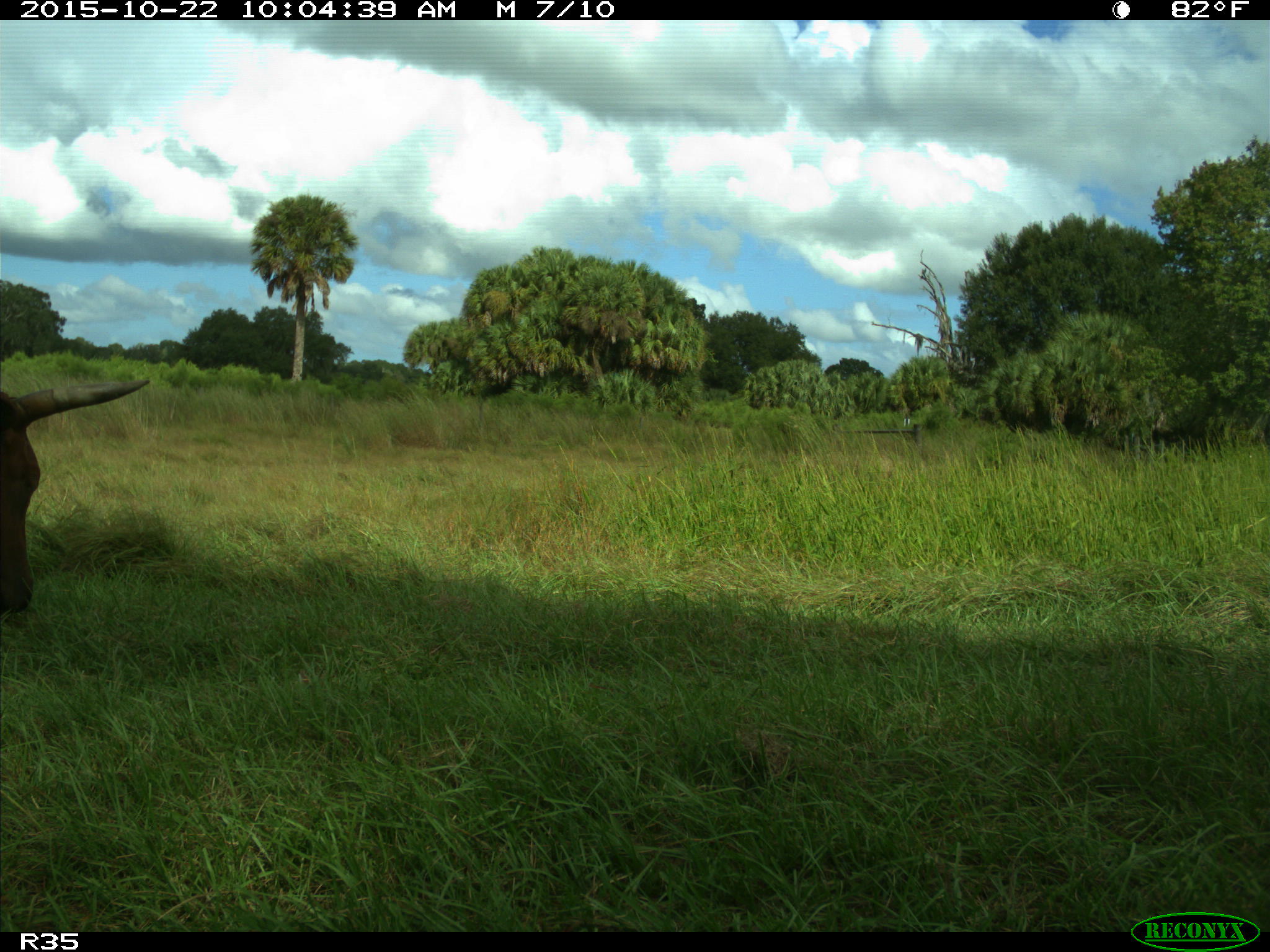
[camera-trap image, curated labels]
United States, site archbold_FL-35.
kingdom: Animalia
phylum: Chordata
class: Mammalia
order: Artiodactyla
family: Bovidae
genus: Bos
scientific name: Bos taurus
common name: domestic cow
Bos taurus (domestic cow).